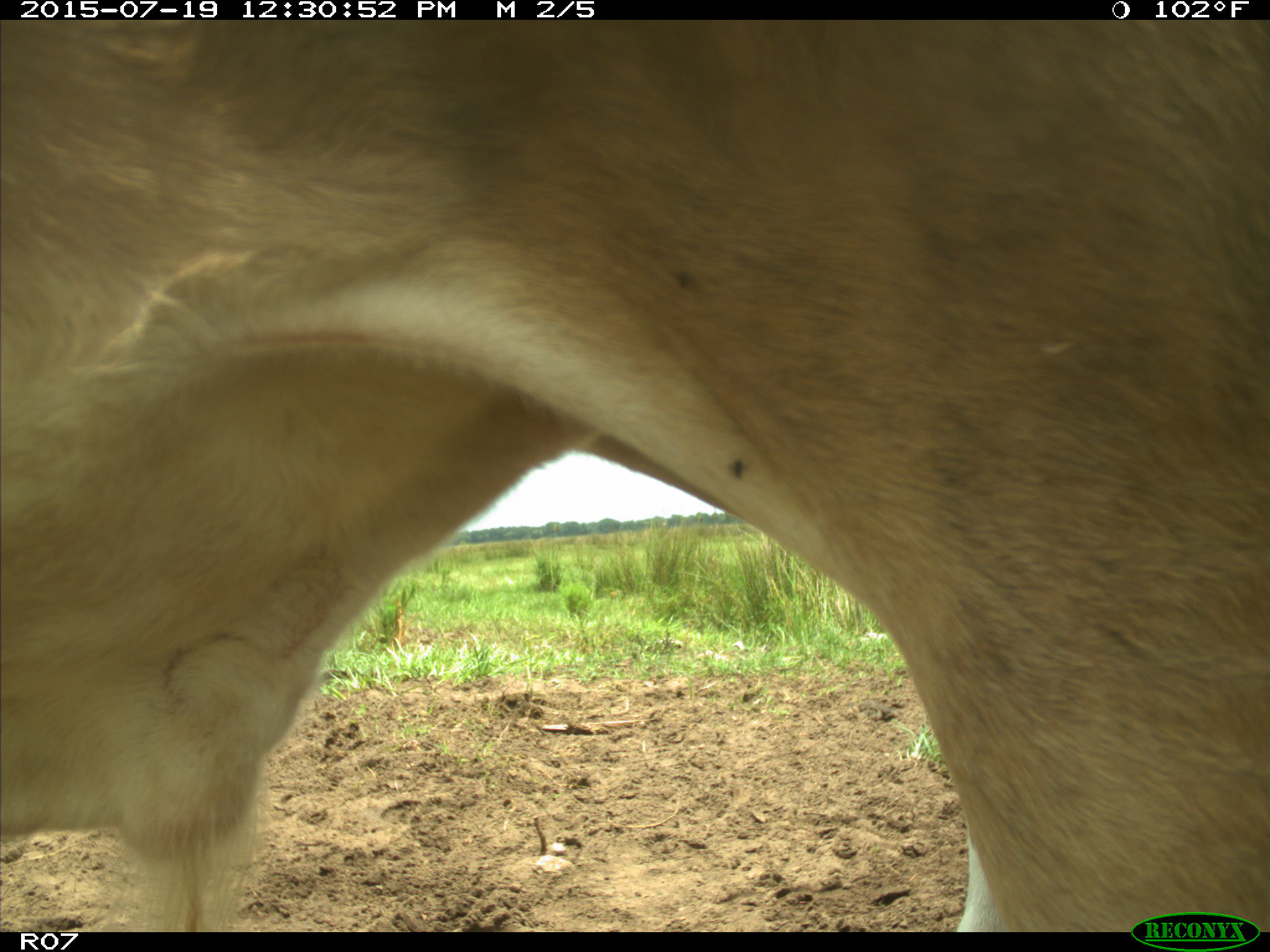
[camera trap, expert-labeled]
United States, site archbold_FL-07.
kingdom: Animalia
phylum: Chordata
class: Mammalia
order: Artiodactyla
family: Bovidae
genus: Bos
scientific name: Bos taurus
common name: domestic cow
Bos taurus (domestic cow).